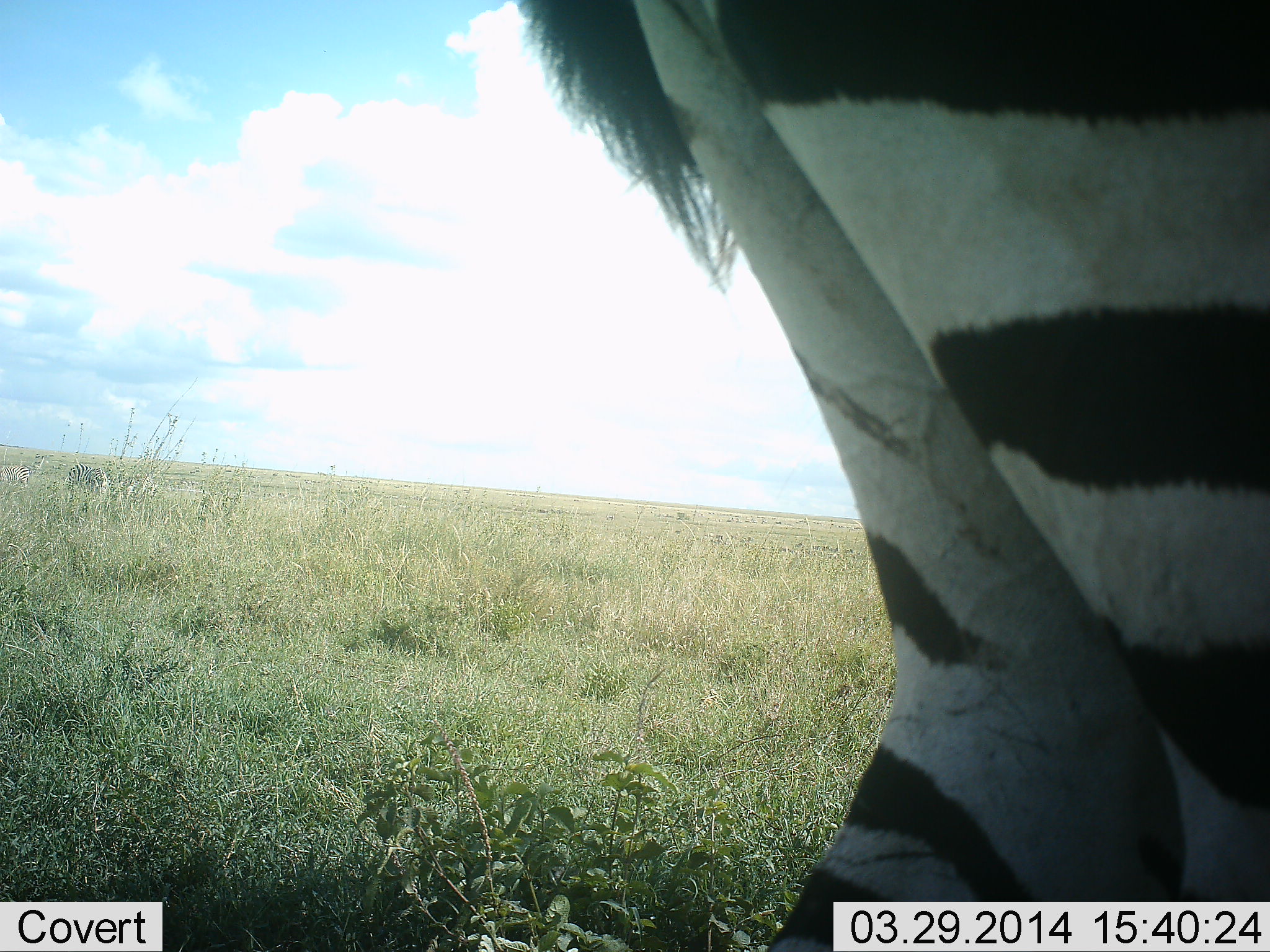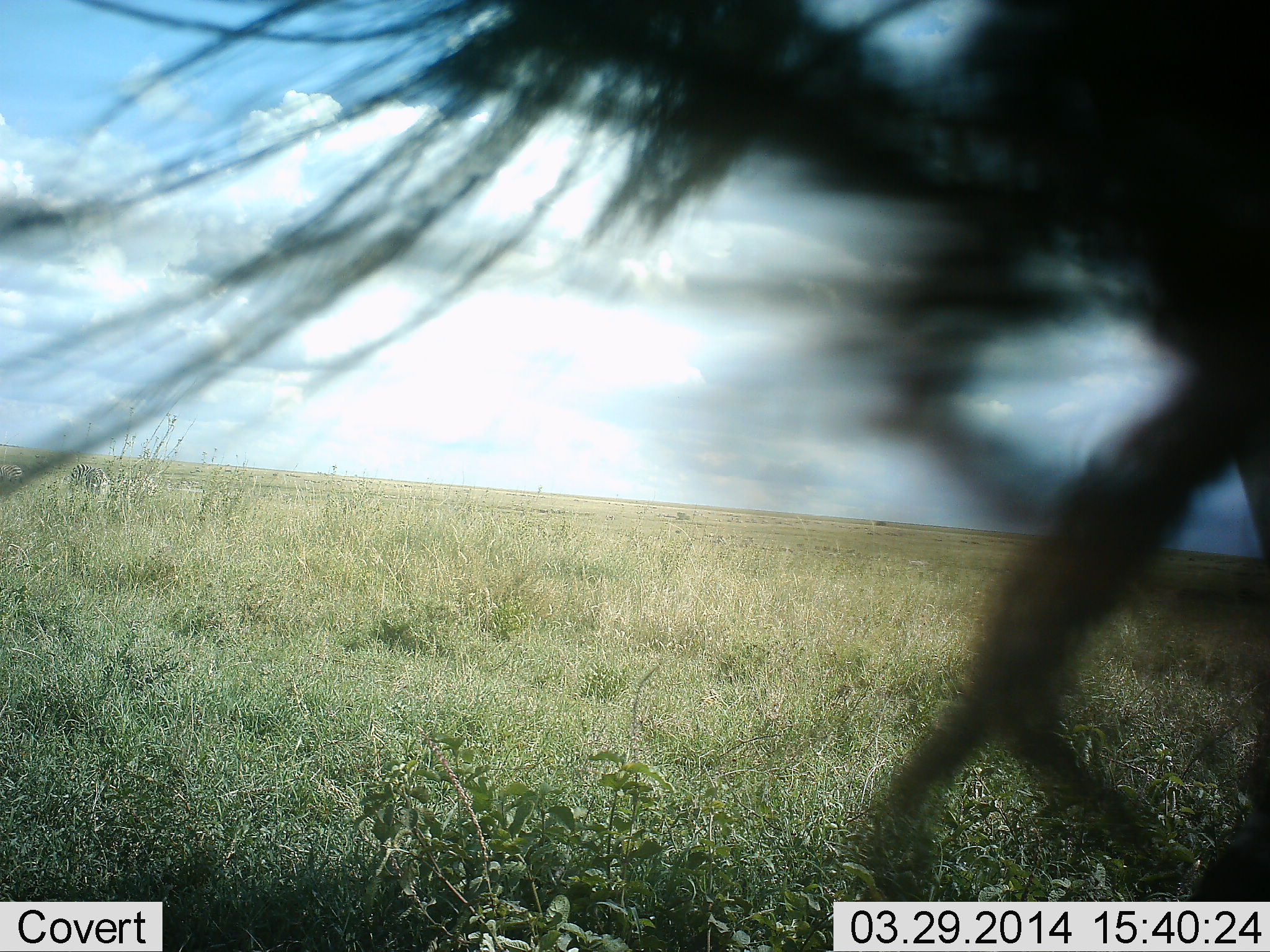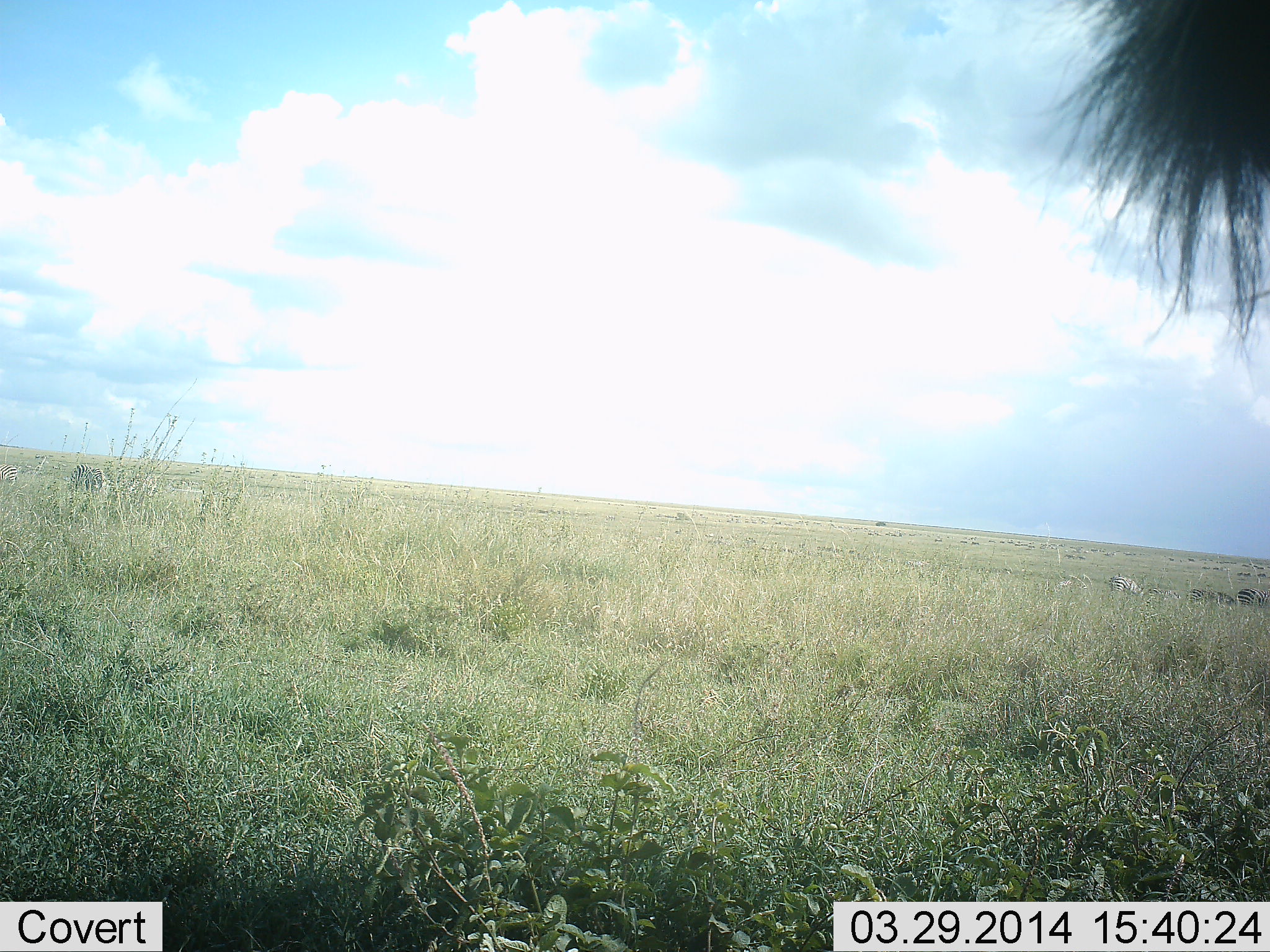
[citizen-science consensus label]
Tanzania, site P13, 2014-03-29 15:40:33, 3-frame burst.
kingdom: Animalia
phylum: Chordata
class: Mammalia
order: Perissodactyla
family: Equidae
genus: Equus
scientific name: Equus quagga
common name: plains zebra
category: zebra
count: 1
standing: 30%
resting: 0%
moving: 70%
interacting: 0%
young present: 0%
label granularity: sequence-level